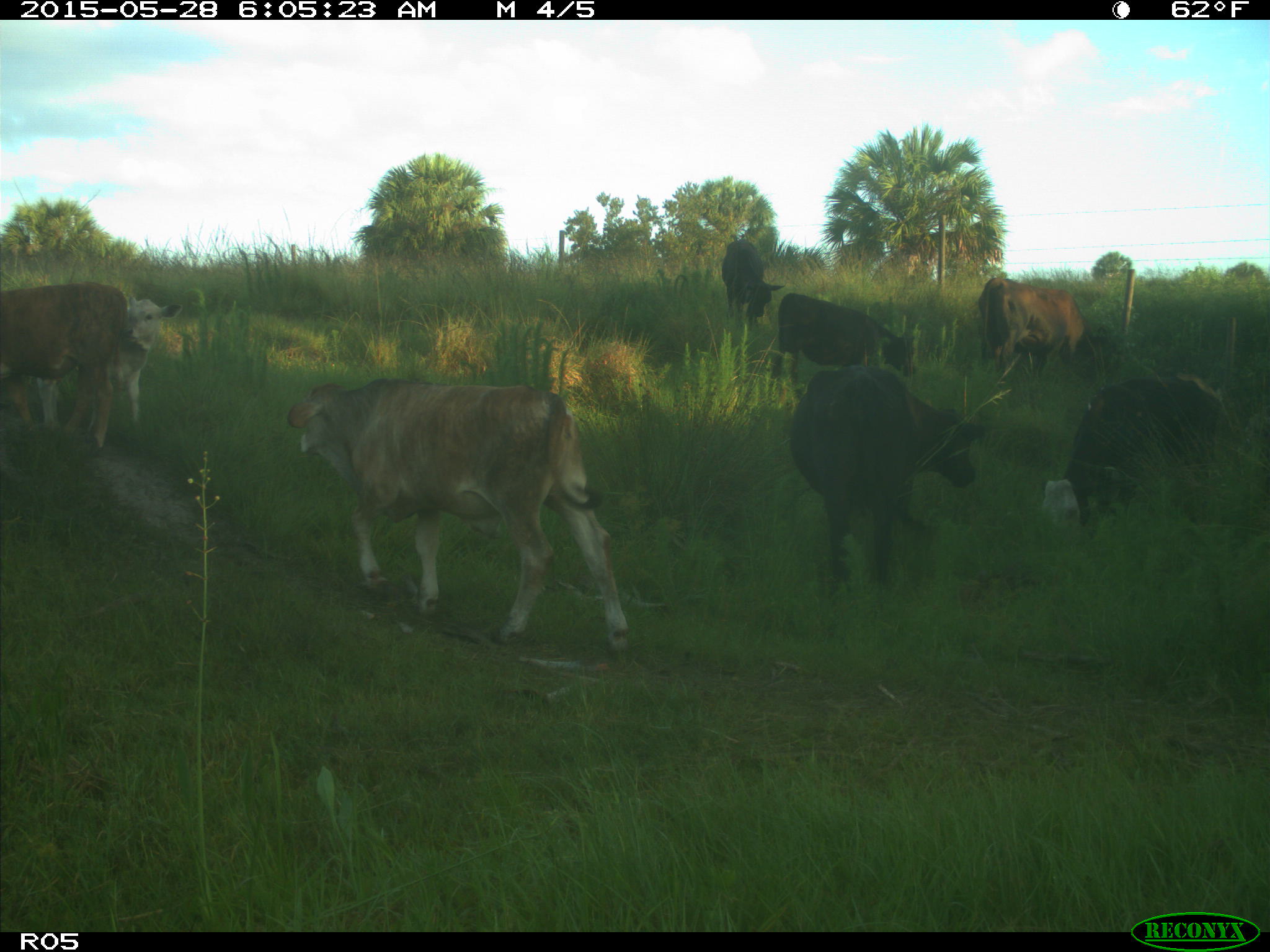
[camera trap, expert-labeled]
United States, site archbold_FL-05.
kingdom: Animalia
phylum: Chordata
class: Mammalia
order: Artiodactyla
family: Bovidae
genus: Bos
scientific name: Bos taurus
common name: domestic cow